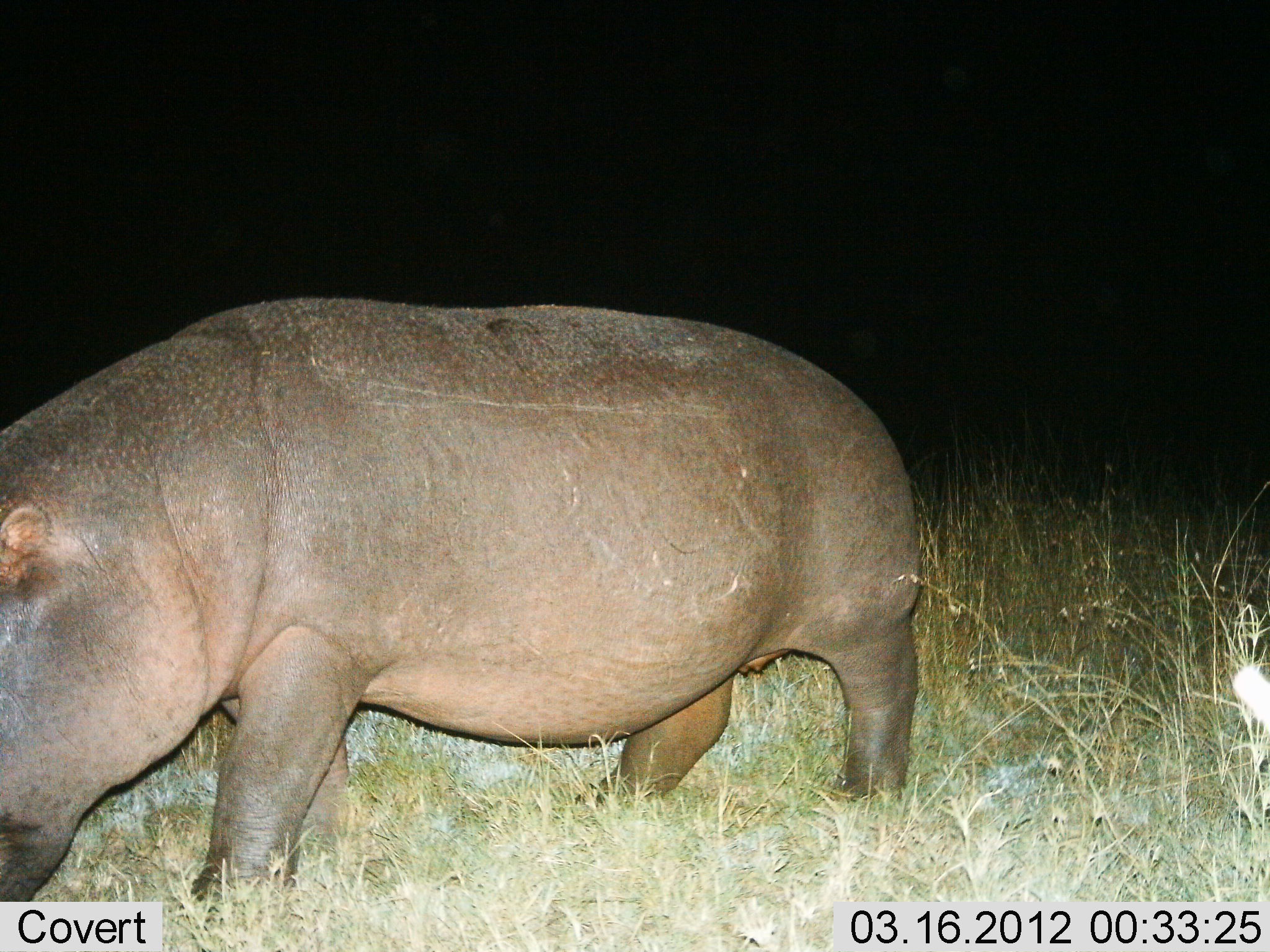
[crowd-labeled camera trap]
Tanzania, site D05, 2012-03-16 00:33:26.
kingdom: Animalia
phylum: Chordata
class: Mammalia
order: Artiodactyla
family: Hippopotamidae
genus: Hippopotamus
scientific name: Hippopotamus amphibius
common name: hippopotamus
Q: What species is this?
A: Hippopotamus (Hippopotamus amphibius).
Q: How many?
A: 1.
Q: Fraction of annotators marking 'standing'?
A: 25%.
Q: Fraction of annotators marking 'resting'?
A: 0%.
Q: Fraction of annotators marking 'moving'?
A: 54%.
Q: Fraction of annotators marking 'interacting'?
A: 0%.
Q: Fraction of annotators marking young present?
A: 0%.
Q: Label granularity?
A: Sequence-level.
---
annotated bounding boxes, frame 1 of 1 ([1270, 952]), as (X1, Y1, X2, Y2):
animal: (0, 295, 925, 952)